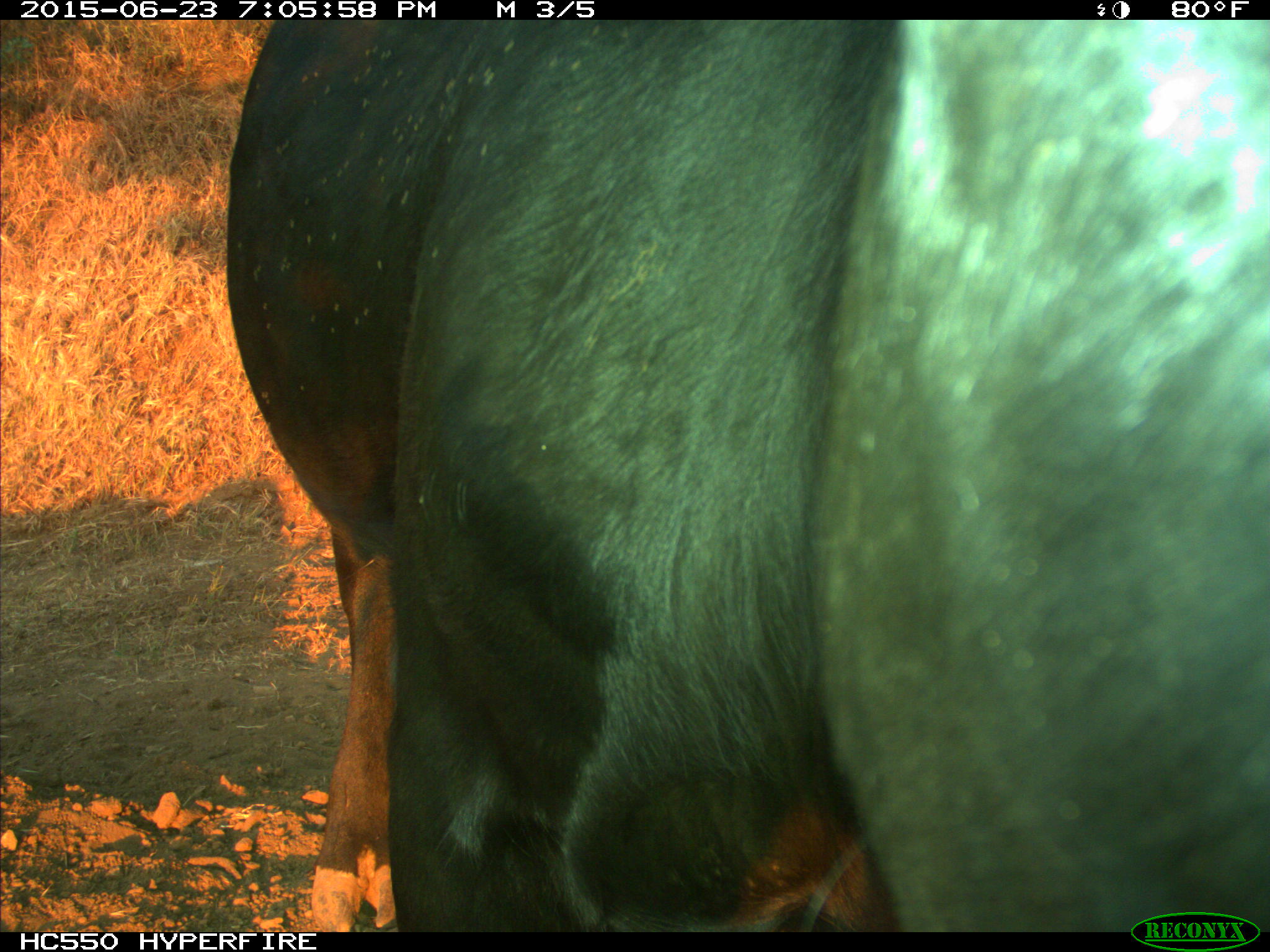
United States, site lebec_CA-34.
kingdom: Animalia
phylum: Chordata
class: Mammalia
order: Artiodactyla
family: Bovidae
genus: Bos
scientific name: Bos taurus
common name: domestic cow